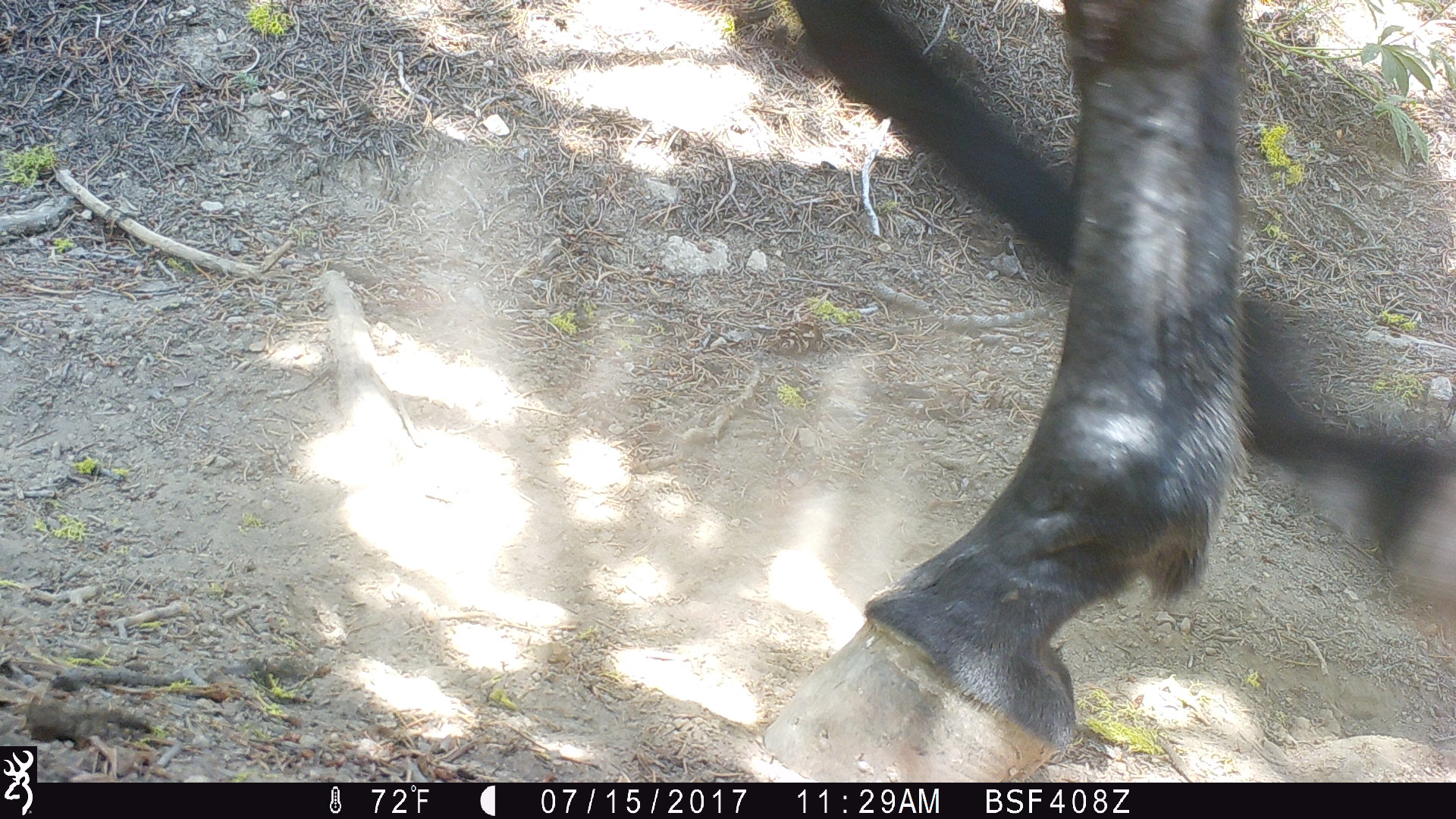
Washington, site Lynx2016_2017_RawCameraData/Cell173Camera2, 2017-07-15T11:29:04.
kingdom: Animalia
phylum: Chordata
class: Mammalia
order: Perissodactyla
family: Equidae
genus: Equus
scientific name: Equus caballus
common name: domestic horse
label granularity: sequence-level